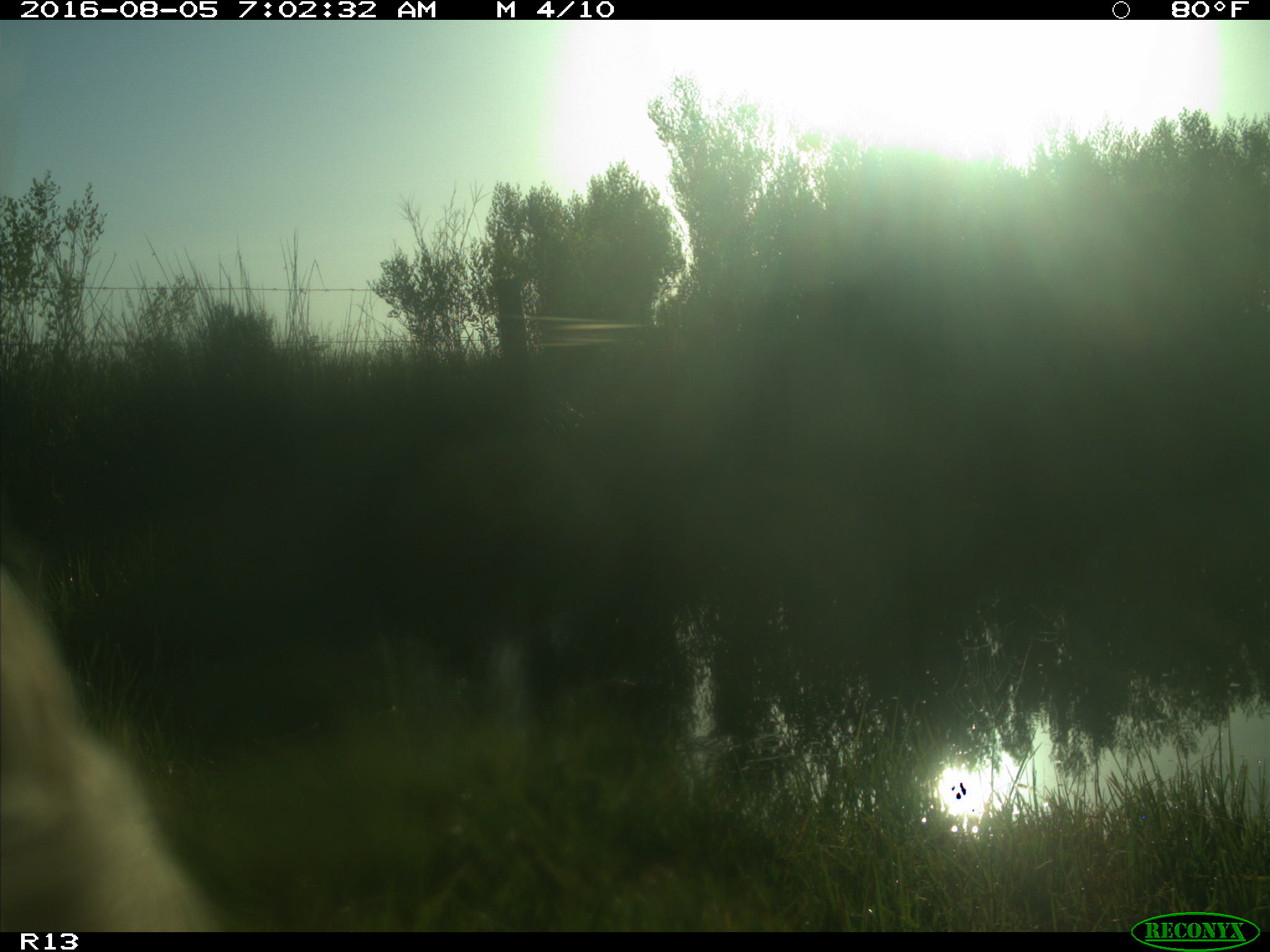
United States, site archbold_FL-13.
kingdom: Animalia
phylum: Chordata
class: Mammalia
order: Artiodactyla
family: Bovidae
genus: Bos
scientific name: Bos taurus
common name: domestic cow